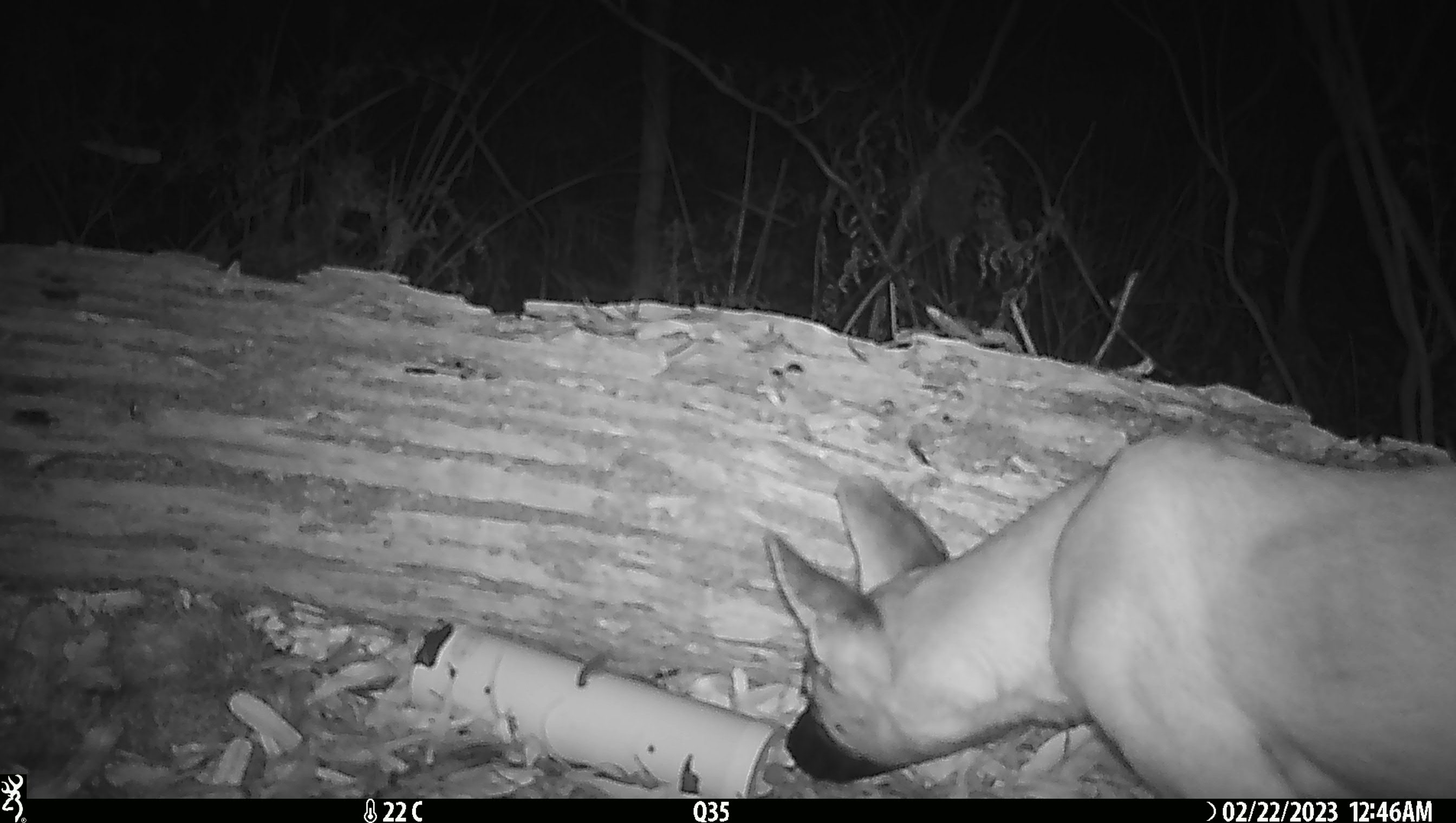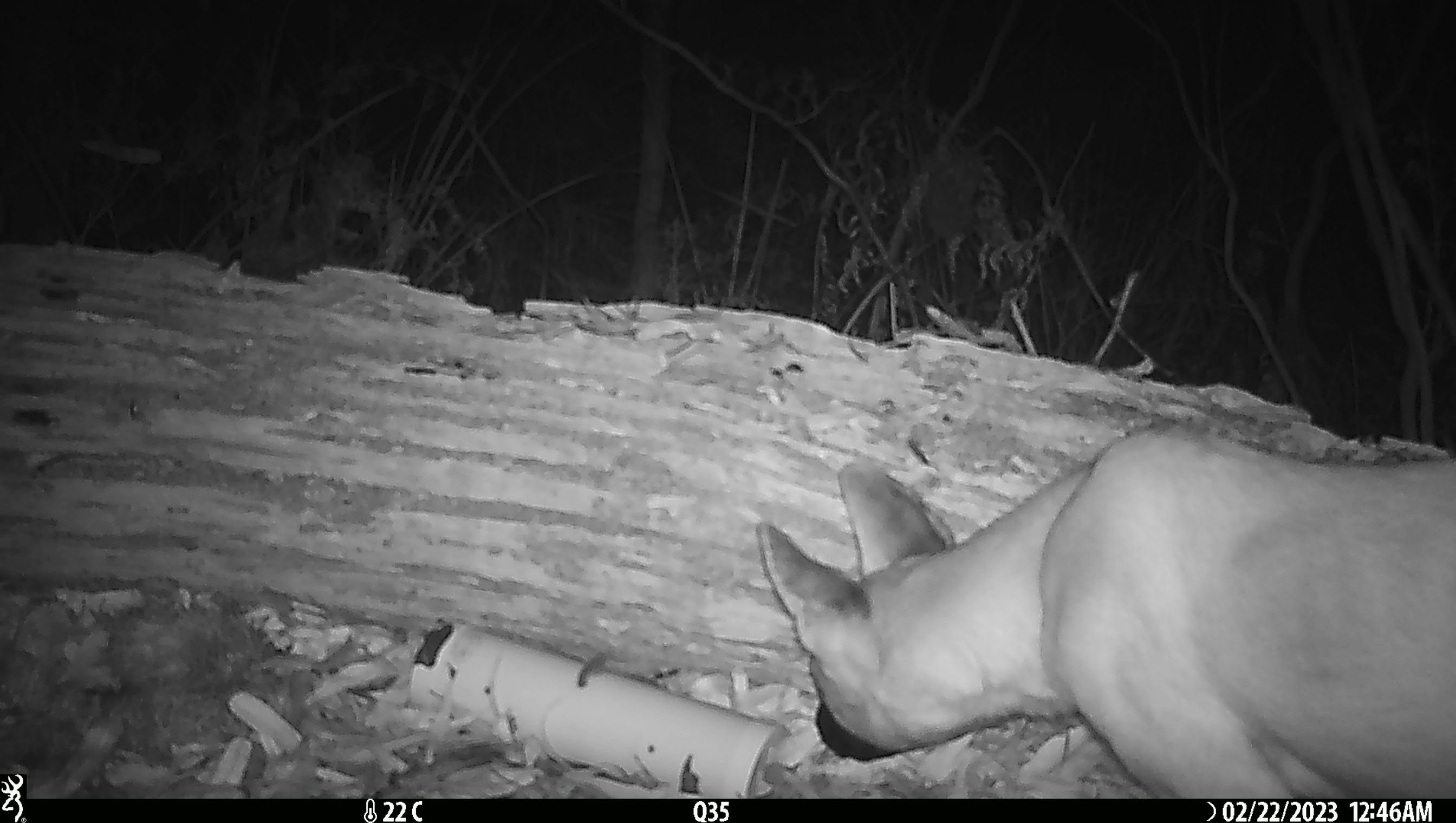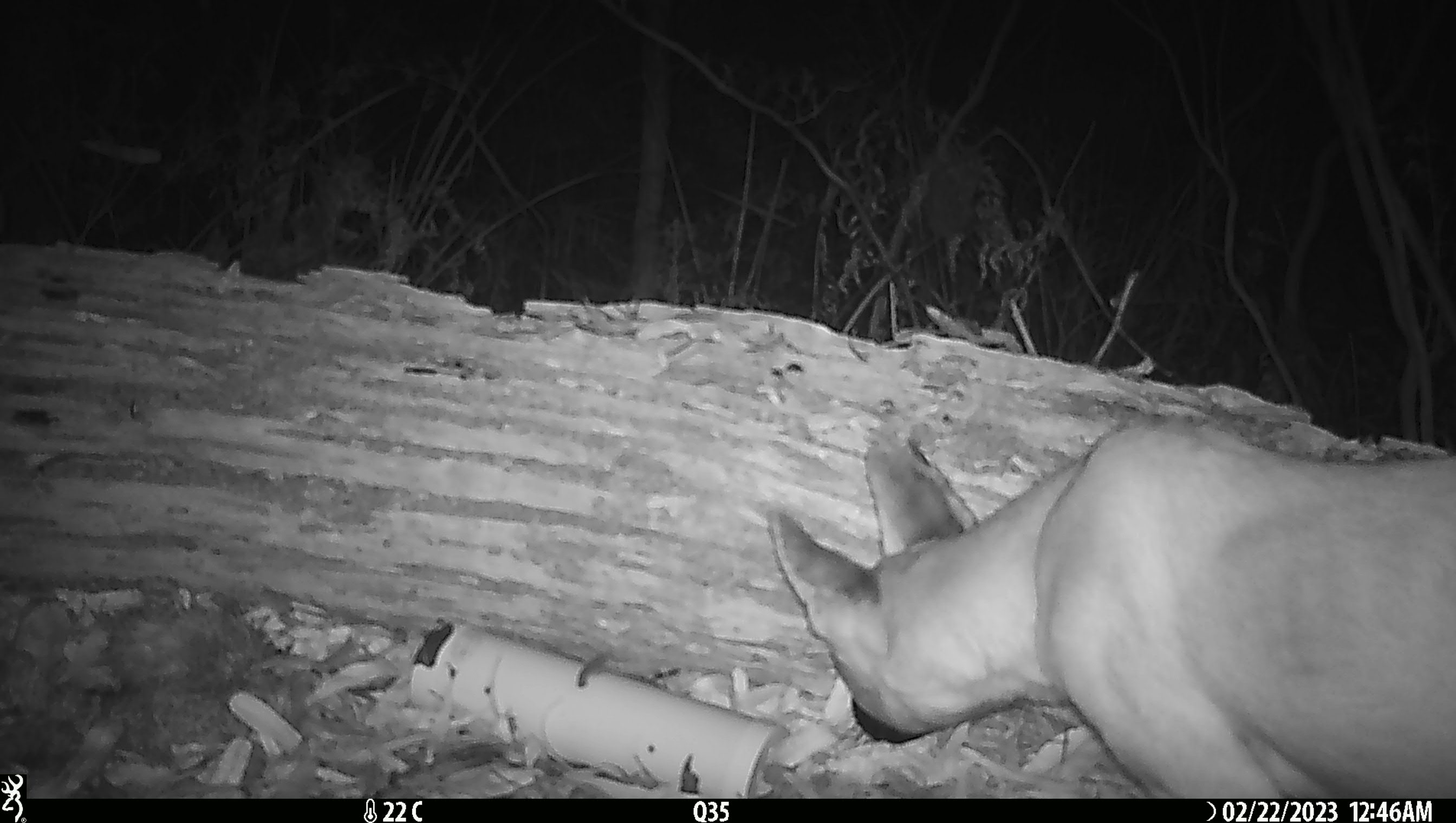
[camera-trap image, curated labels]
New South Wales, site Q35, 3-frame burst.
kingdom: Animalia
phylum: Chordata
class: Mammalia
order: Carnivora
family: Canidae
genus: Canis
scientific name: Canis familiaris dingo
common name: dingo